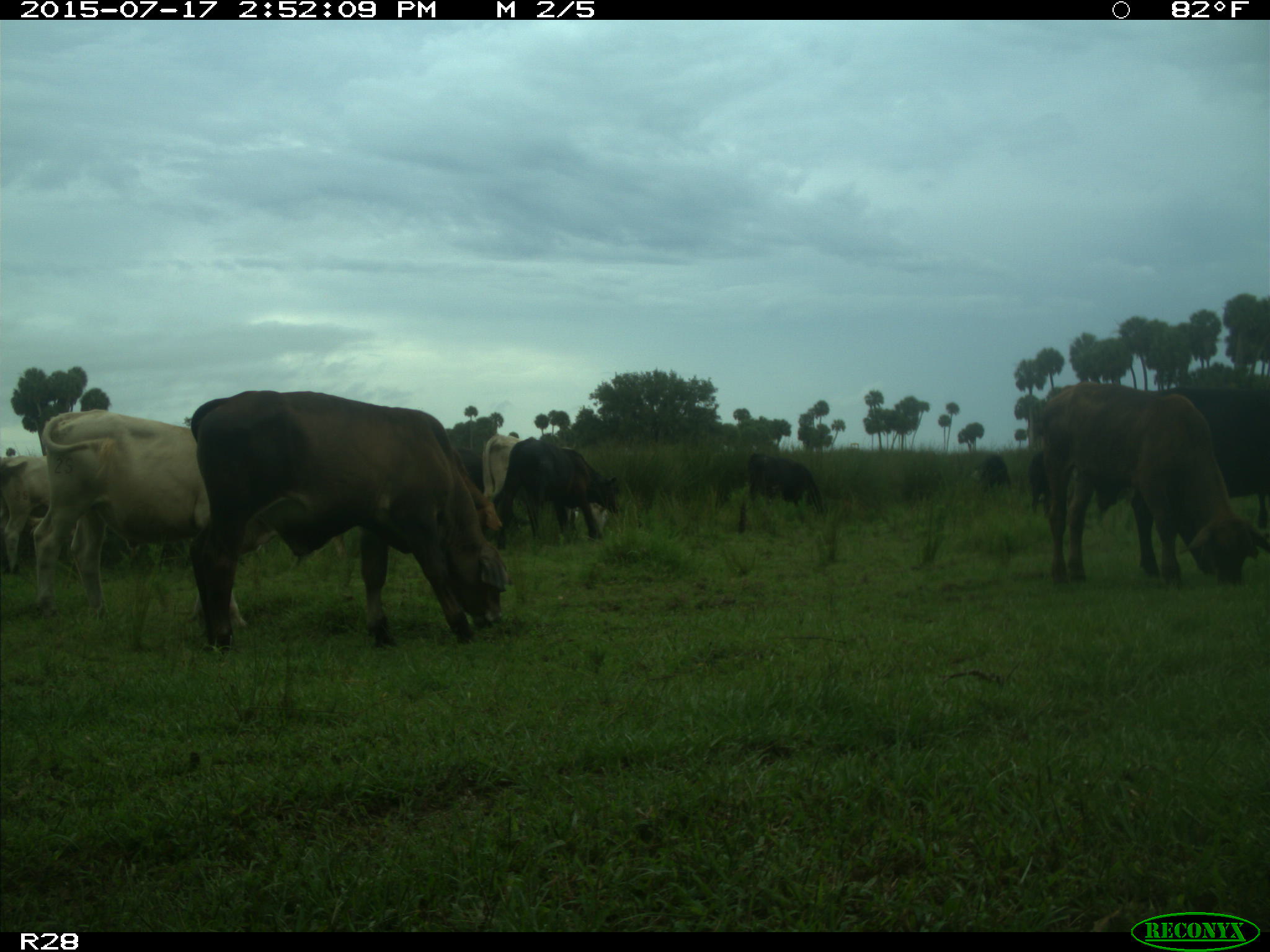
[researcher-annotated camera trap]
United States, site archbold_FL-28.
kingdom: Animalia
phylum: Chordata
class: Mammalia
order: Artiodactyla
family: Bovidae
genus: Bos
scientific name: Bos taurus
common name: domestic cow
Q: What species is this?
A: Bos taurus (domestic cow).